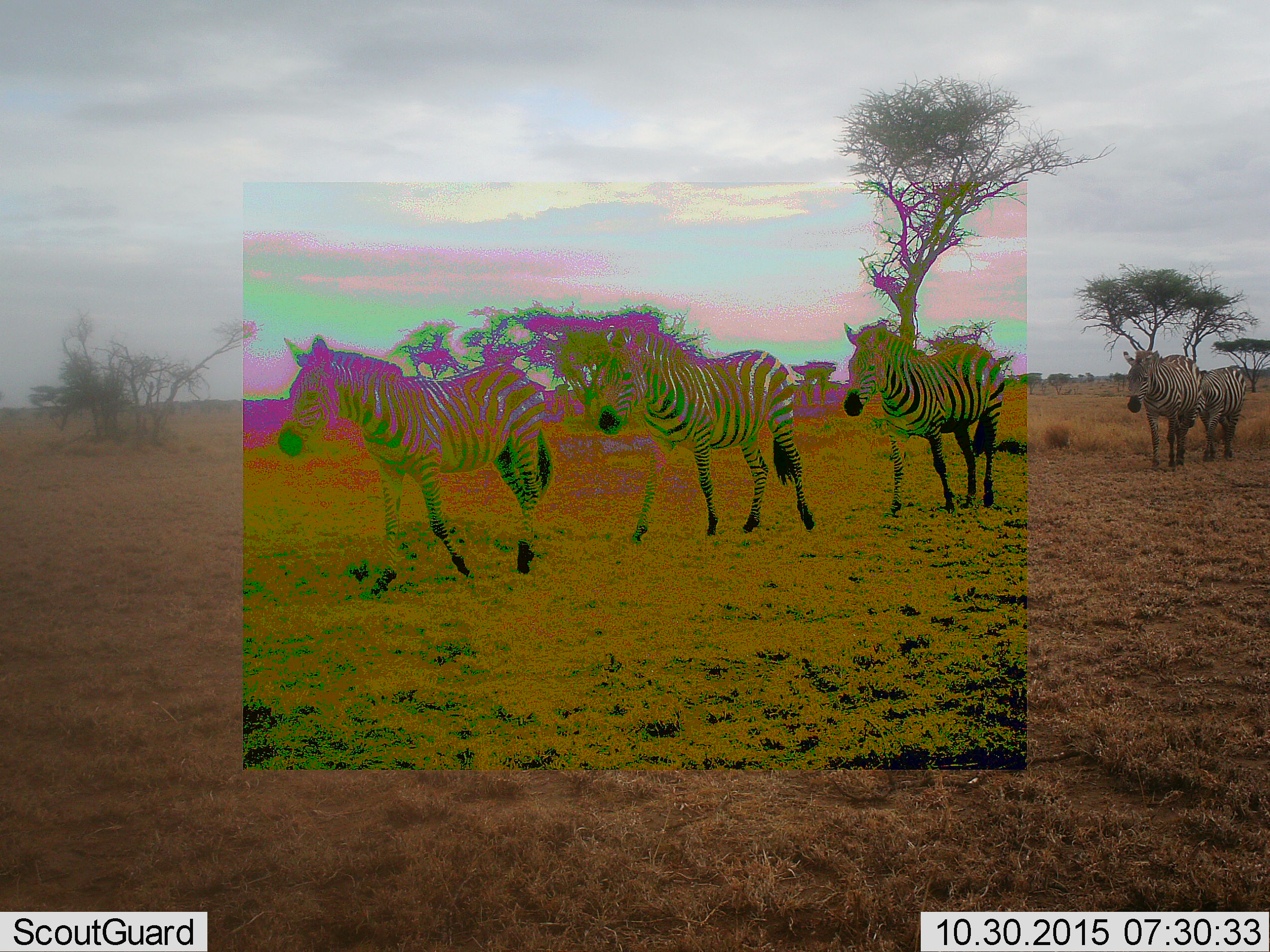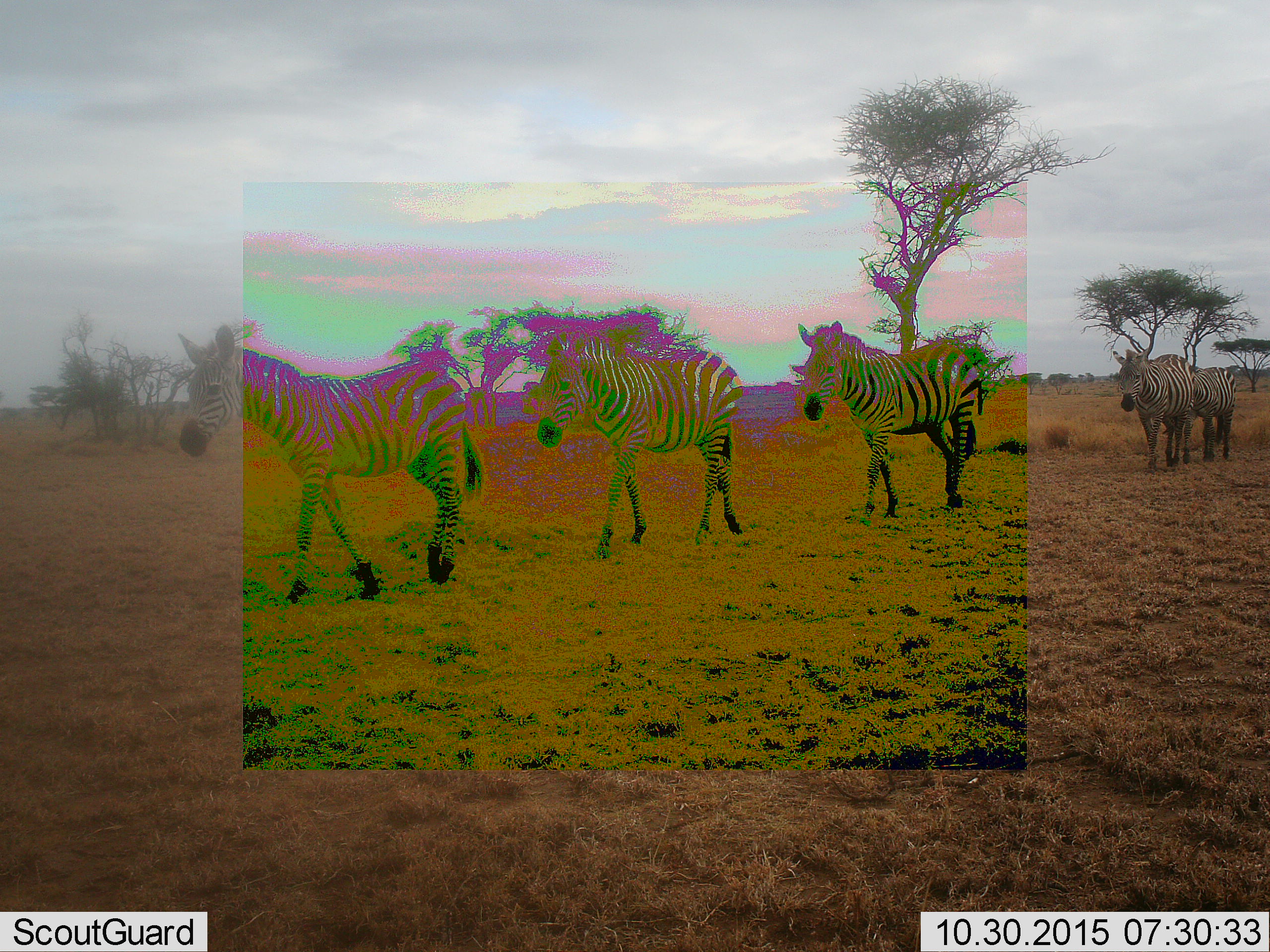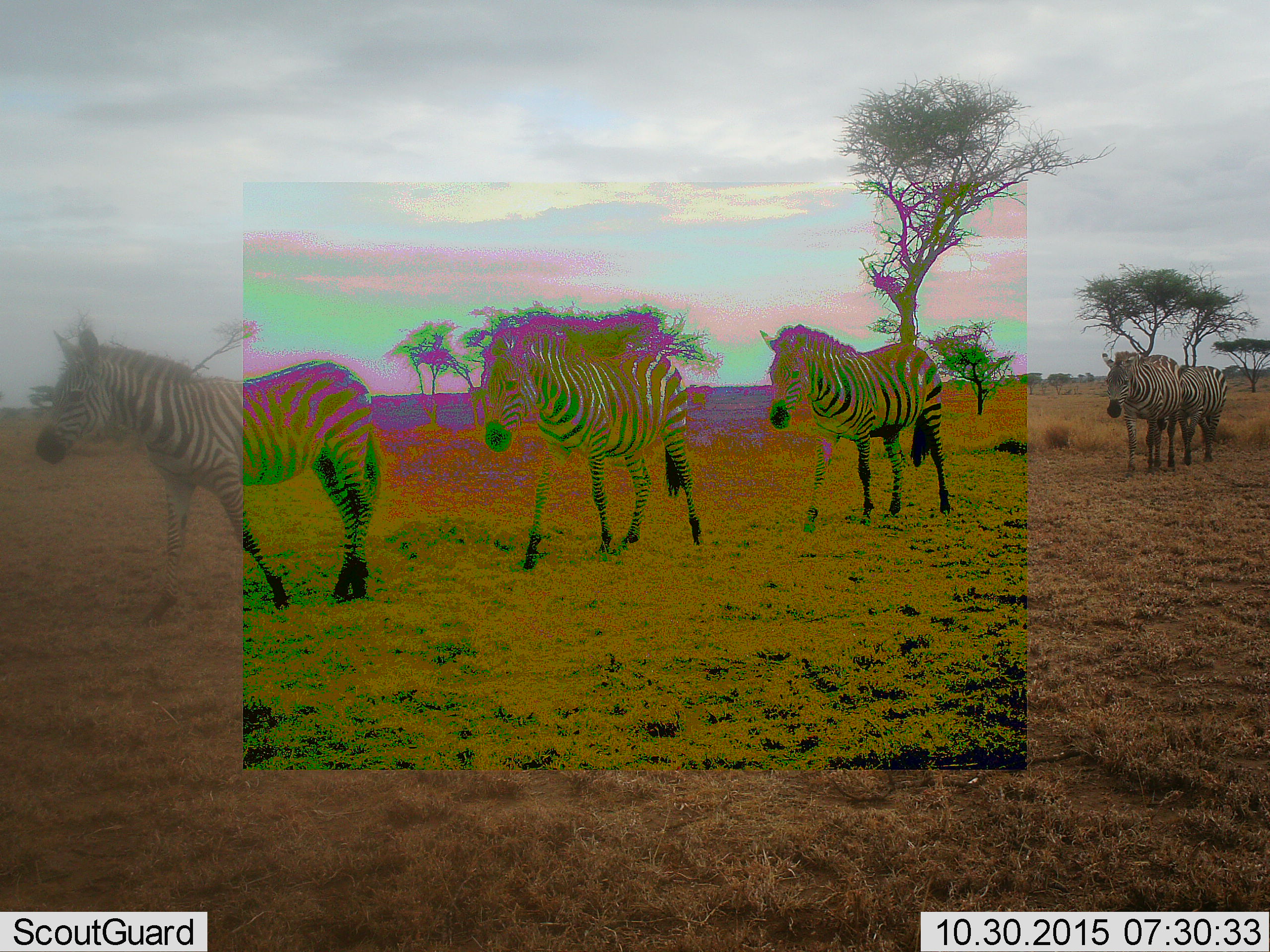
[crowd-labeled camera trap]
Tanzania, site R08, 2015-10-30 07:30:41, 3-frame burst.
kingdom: Animalia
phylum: Chordata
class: Mammalia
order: Perissodactyla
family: Equidae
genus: Equus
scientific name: Equus quagga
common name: plains zebra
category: zebra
Zebra (plains zebra) (Equus quagga), count 5. Behavior (volunteer vote fractions): standing 0%, resting 0%, moving 100%, interacting 0%. Young present (vote fraction): 0%. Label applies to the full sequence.